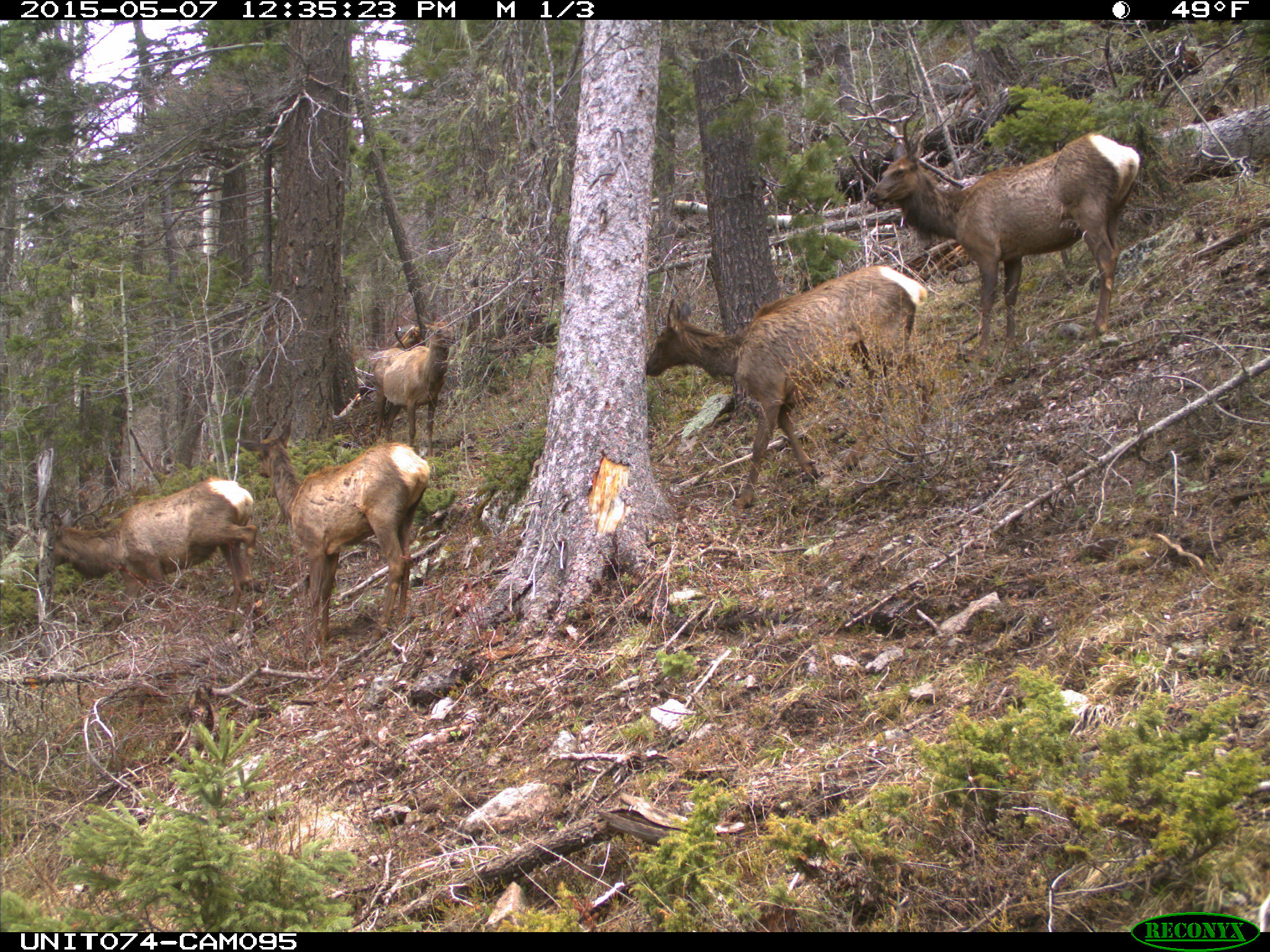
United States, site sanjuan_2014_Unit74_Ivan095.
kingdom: Animalia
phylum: Chordata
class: Mammalia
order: Artiodactyla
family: Cervidae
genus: Cervus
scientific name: Cervus elaphus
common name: red deer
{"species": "Cervus elaphus (red deer)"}